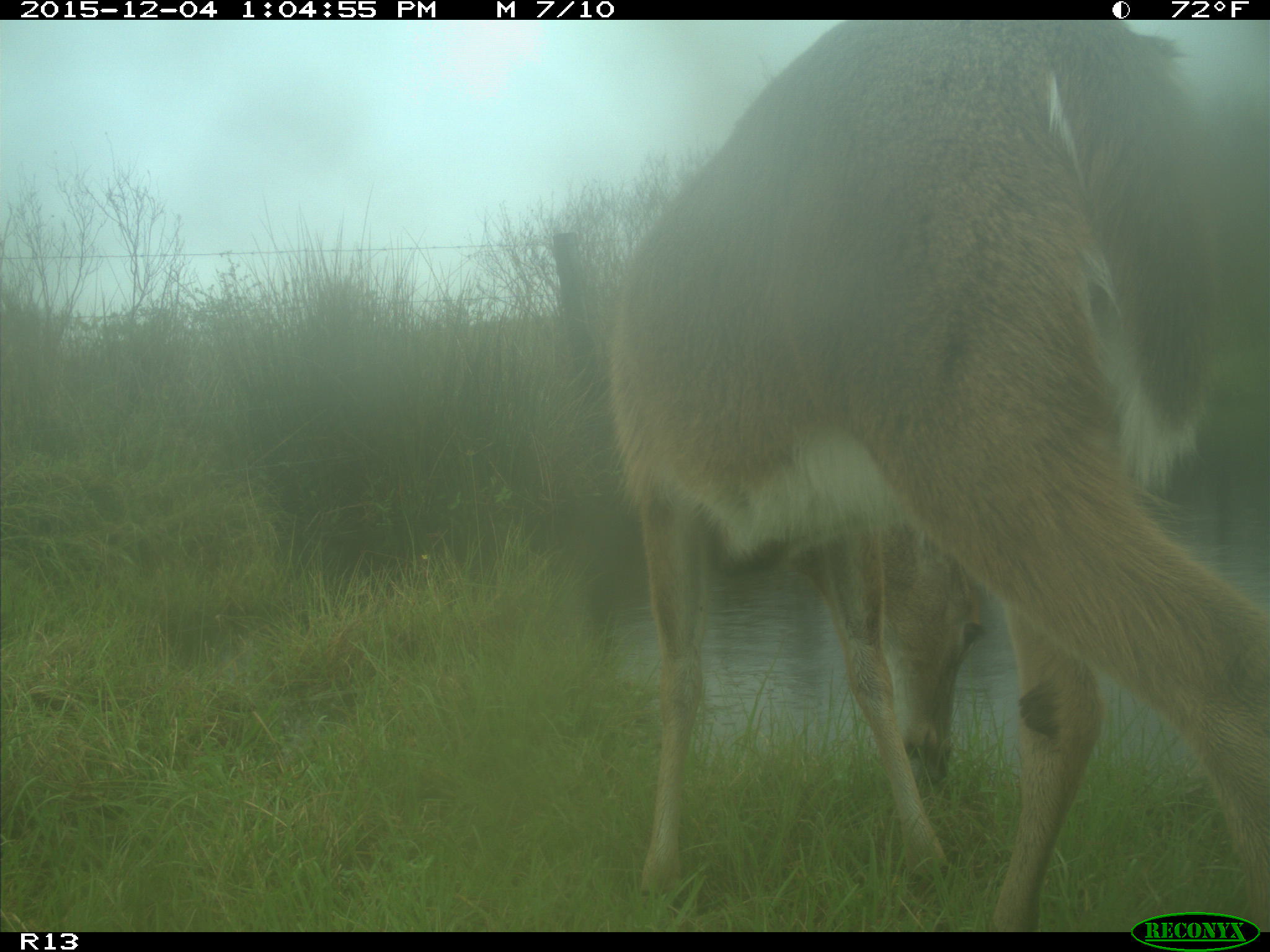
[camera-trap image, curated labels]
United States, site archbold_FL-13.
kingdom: Animalia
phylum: Chordata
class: Mammalia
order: Artiodactyla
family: Cervidae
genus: Odocoileus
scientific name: Odocoileus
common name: deer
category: unidentified deer